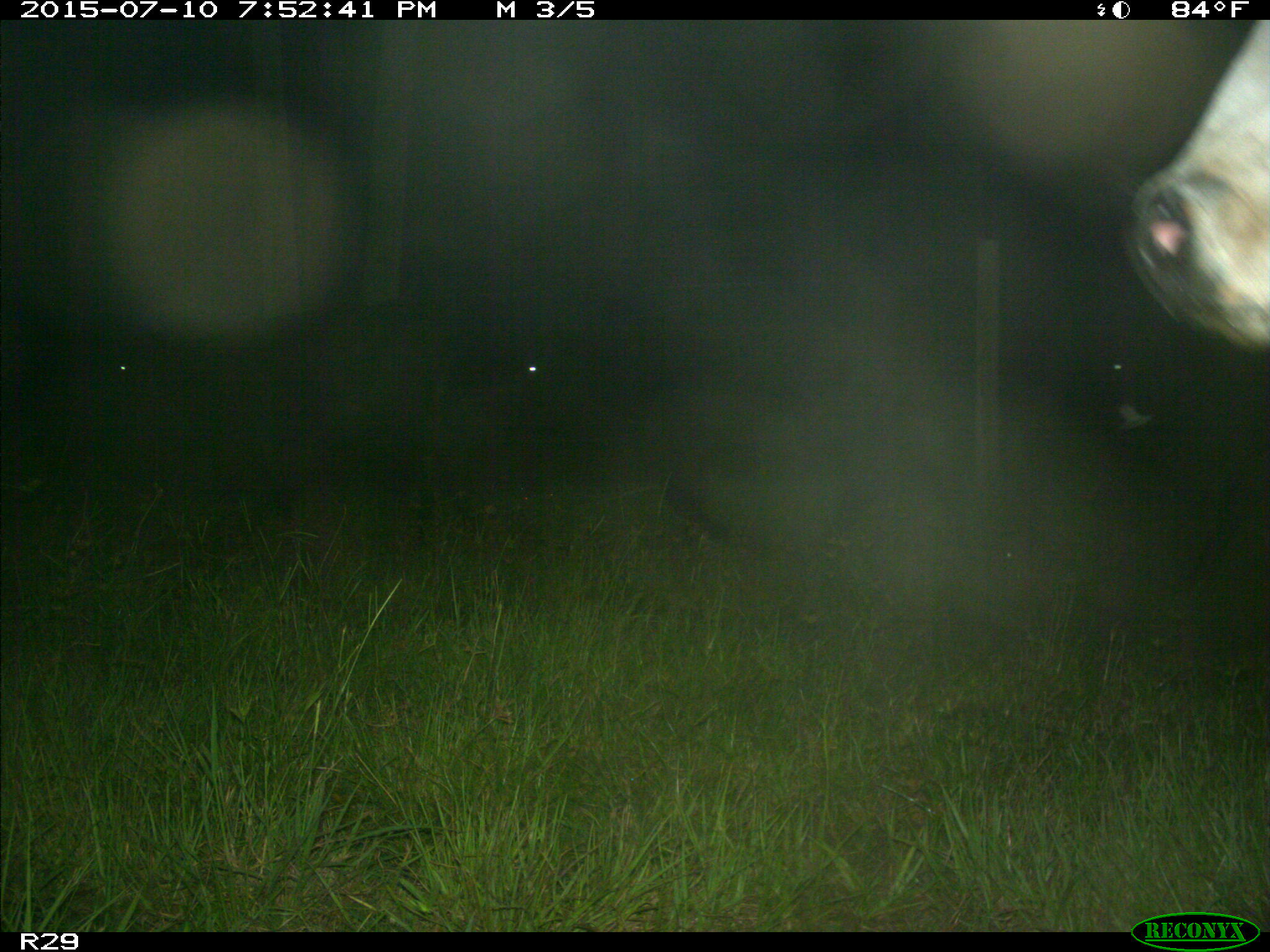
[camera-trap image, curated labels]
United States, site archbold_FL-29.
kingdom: Animalia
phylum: Chordata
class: Mammalia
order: Artiodactyla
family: Bovidae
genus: Bos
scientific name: Bos taurus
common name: domestic cow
Bos taurus (domestic cow).